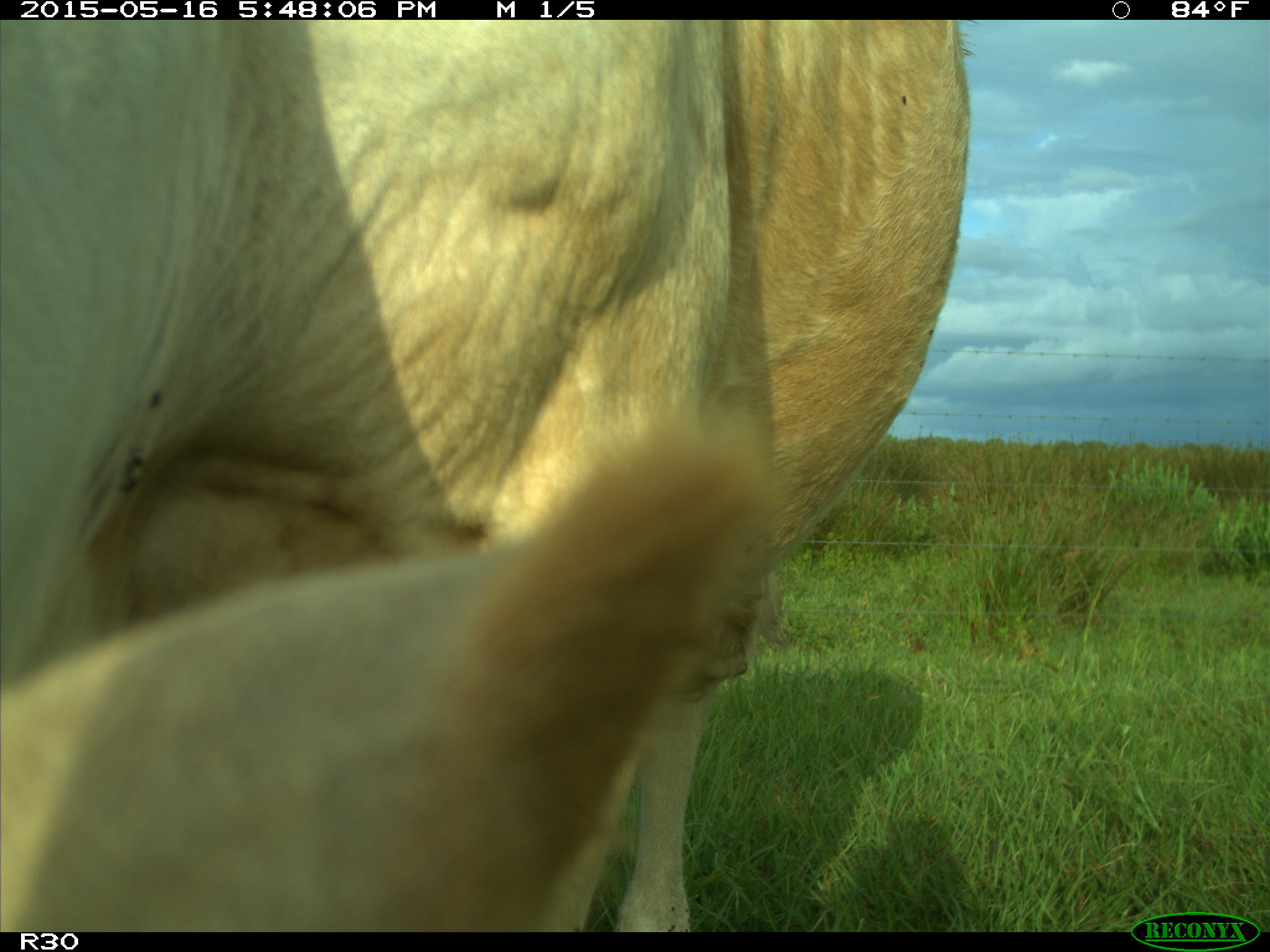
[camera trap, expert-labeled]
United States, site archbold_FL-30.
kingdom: Animalia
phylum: Chordata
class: Mammalia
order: Artiodactyla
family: Bovidae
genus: Bos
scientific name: Bos taurus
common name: domestic cow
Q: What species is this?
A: Bos taurus (domestic cow).